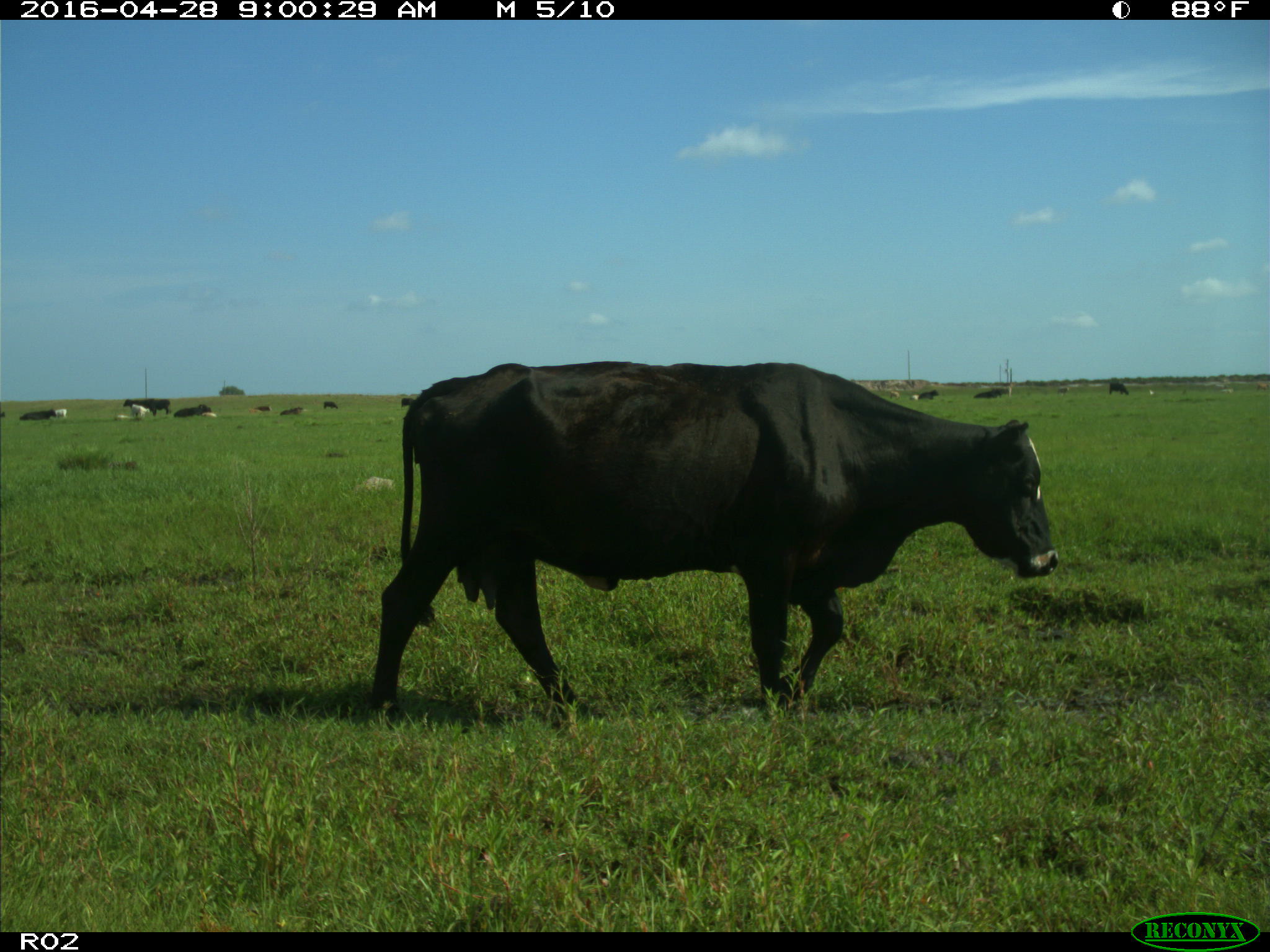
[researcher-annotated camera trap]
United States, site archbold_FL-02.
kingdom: Animalia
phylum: Chordata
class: Mammalia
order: Artiodactyla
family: Bovidae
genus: Bos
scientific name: Bos taurus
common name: domestic cow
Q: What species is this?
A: Bos taurus (domestic cow).